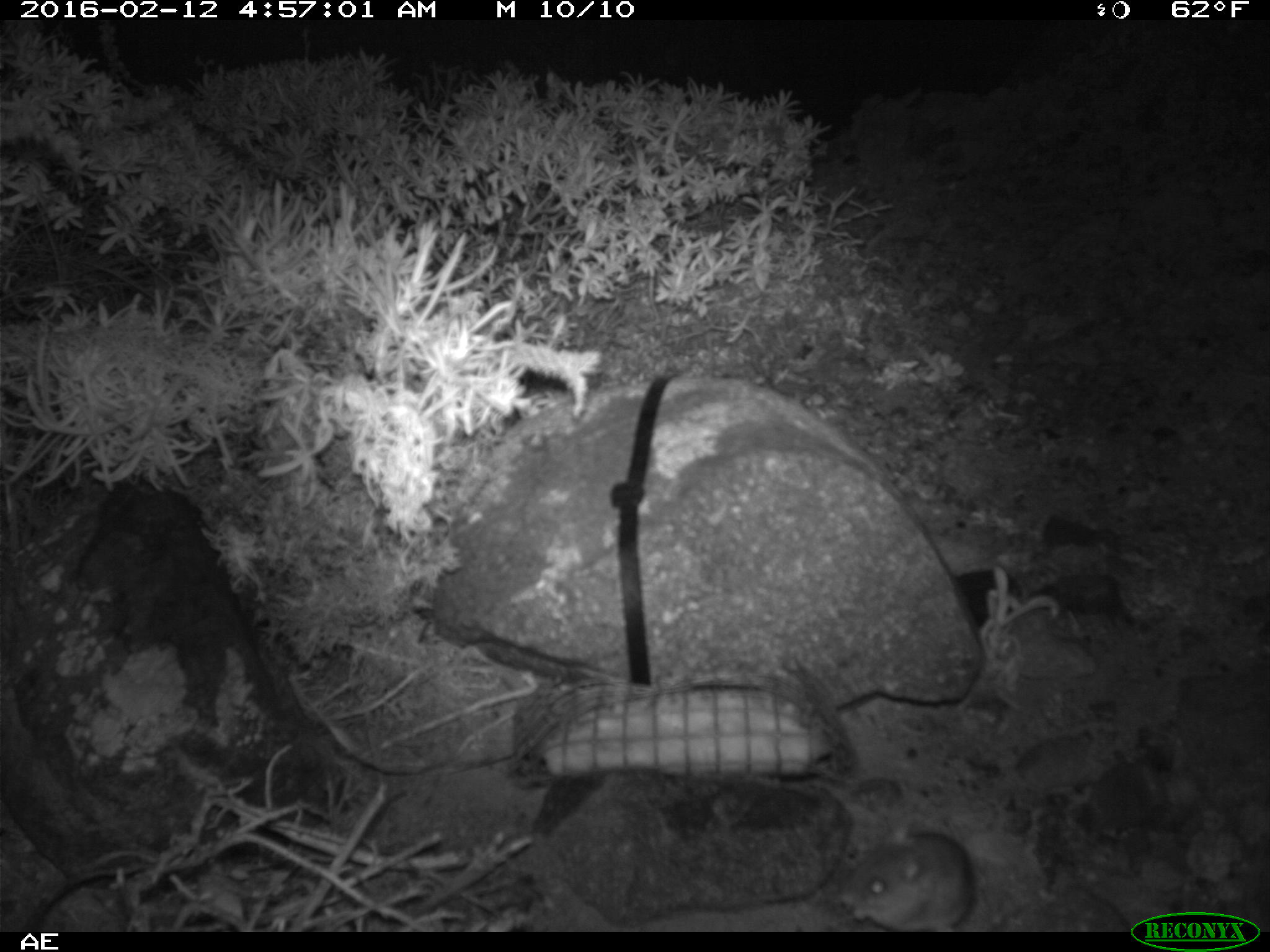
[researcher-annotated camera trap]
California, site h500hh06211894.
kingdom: Animalia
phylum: Chordata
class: Mammalia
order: Rodentia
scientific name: Rodentia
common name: rodent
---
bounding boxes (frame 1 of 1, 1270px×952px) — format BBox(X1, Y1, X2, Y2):
rodent: BBox(837, 823, 976, 932)